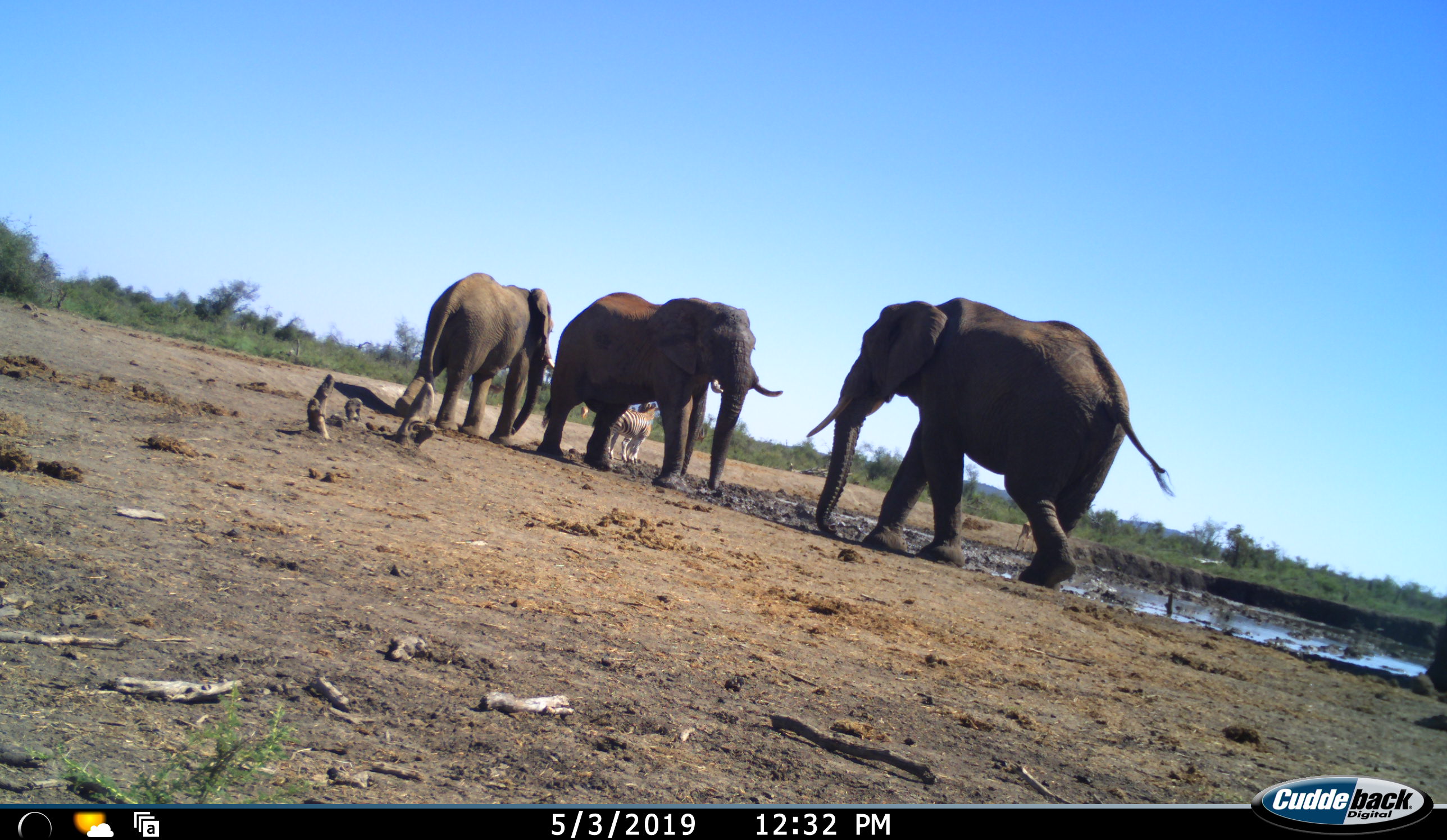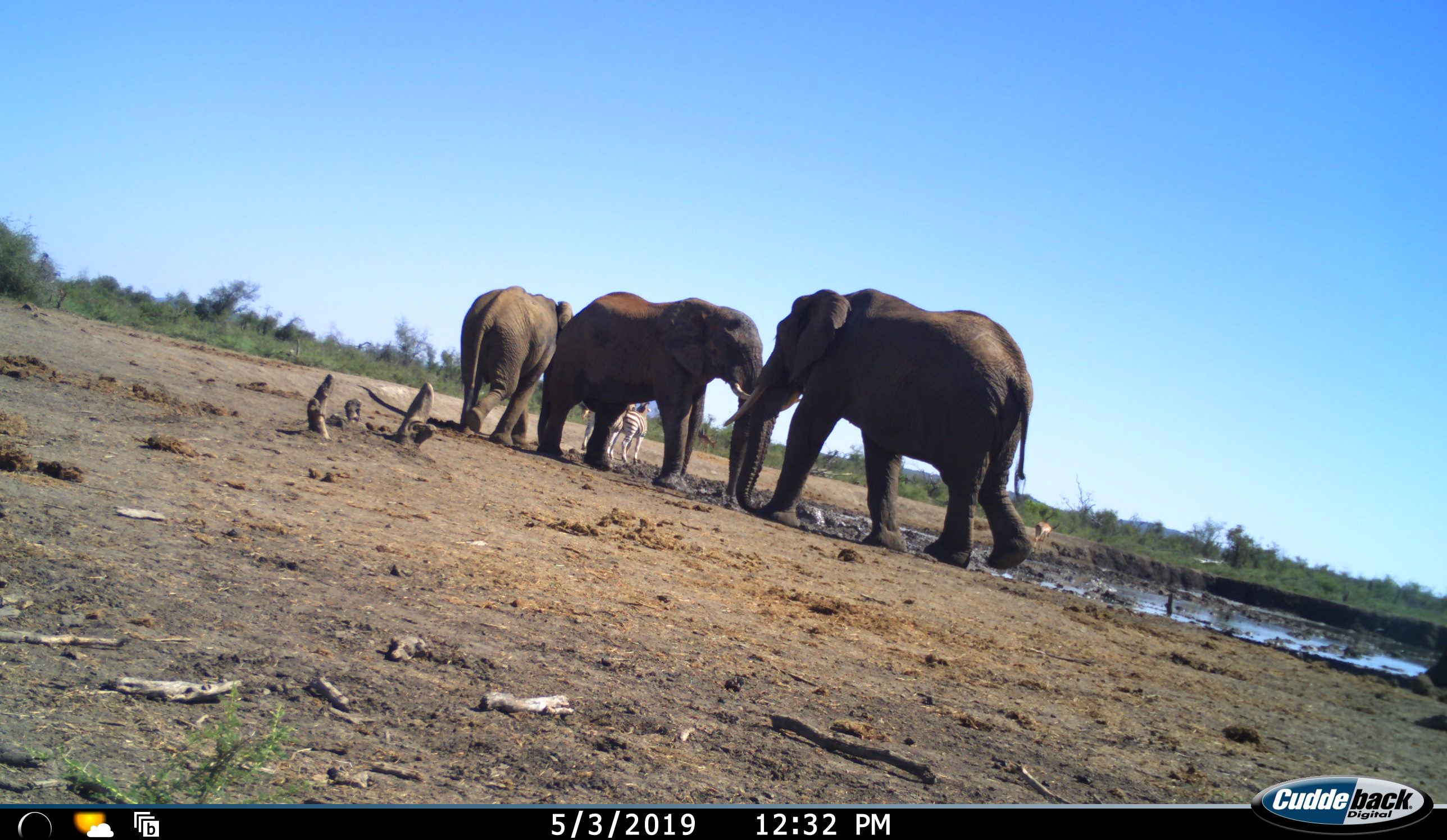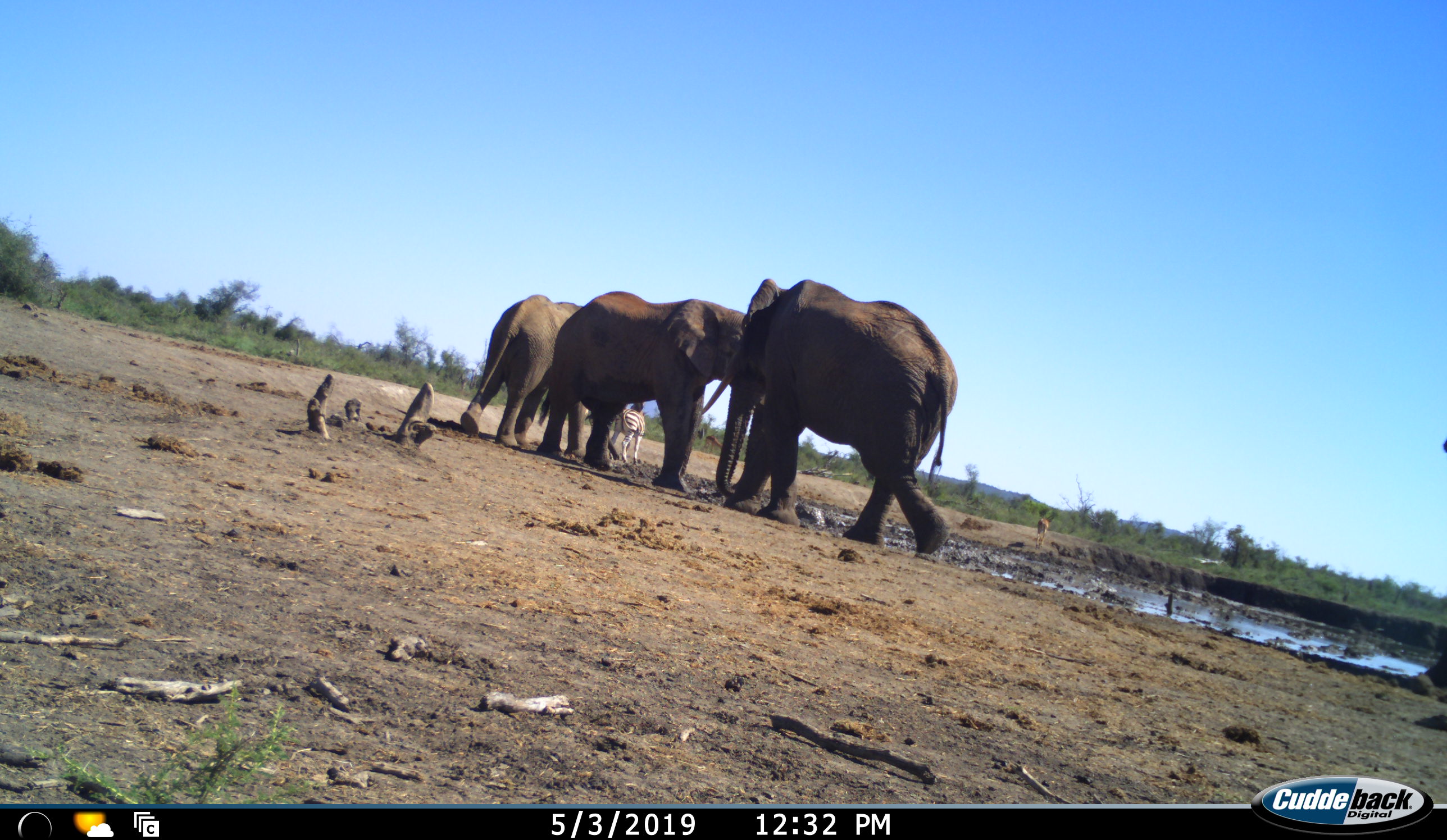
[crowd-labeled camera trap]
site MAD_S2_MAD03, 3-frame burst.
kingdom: Animalia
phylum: Chordata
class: Mammalia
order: Proboscidea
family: Elephantidae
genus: Loxodonta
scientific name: Loxodonta africana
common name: african bush elephant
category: elephant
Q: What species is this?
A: Elephant (african bush elephant) (Loxodonta africana).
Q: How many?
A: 3.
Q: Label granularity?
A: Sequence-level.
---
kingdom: Animalia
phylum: Chordata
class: Mammalia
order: Perissodactyla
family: Equidae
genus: Equus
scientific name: Equus quagga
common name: plains zebra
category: zebraplains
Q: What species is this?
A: Zebraplains (plains zebra) (Equus quagga).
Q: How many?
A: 1.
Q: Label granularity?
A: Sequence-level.